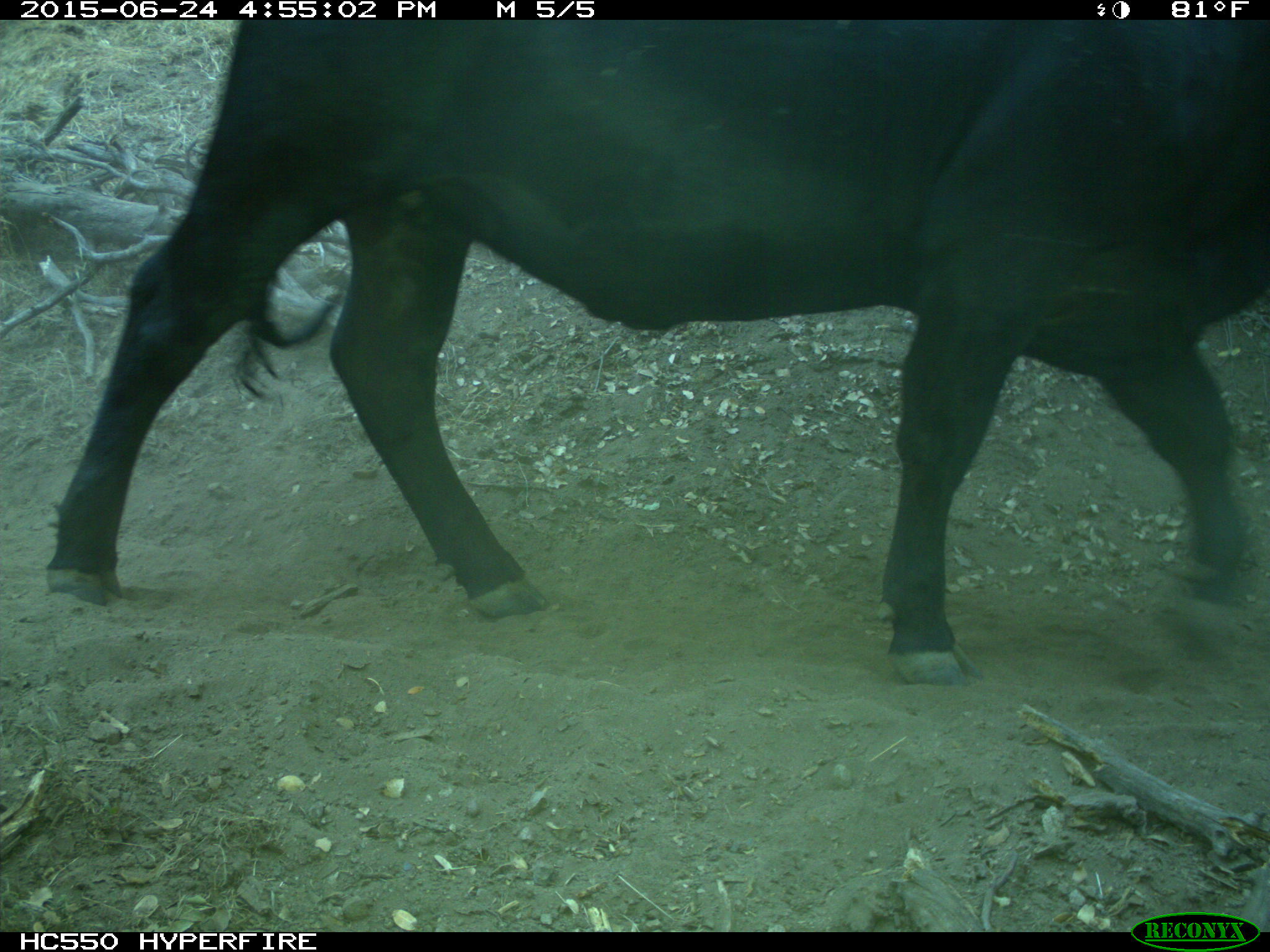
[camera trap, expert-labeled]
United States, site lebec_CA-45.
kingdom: Animalia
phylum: Chordata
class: Mammalia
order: Artiodactyla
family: Bovidae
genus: Bos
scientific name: Bos taurus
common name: domestic cow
Bos taurus (domestic cow).